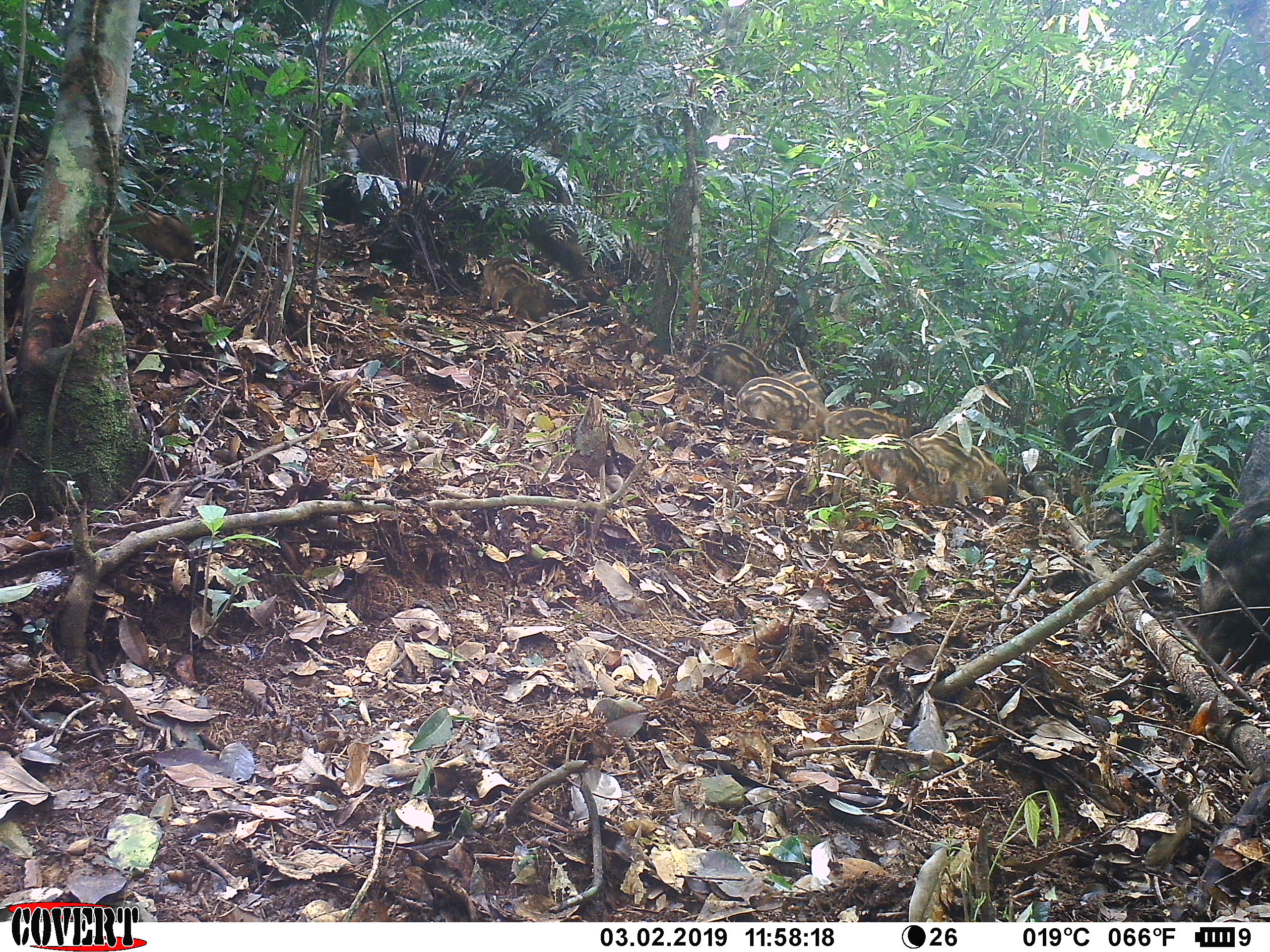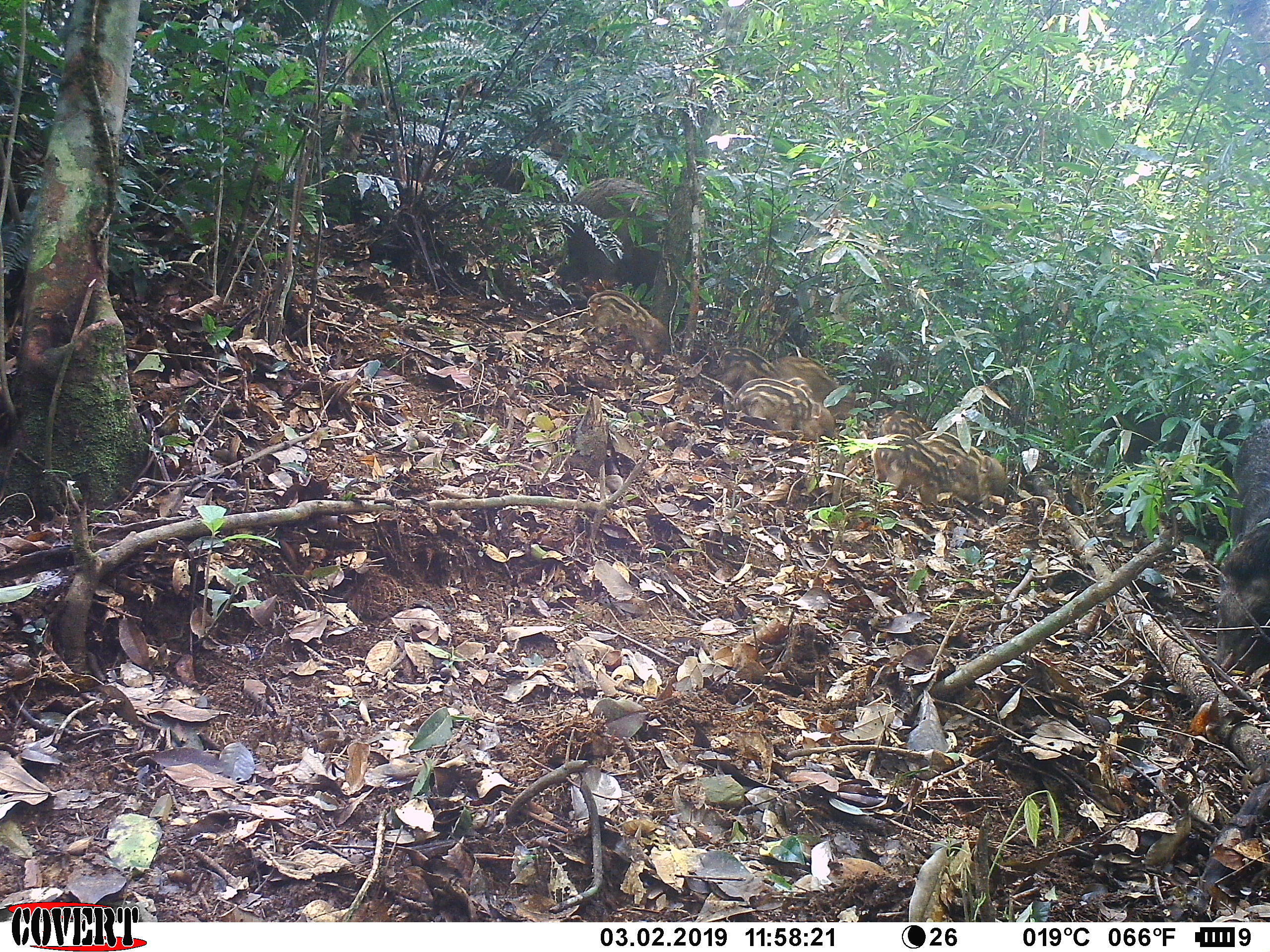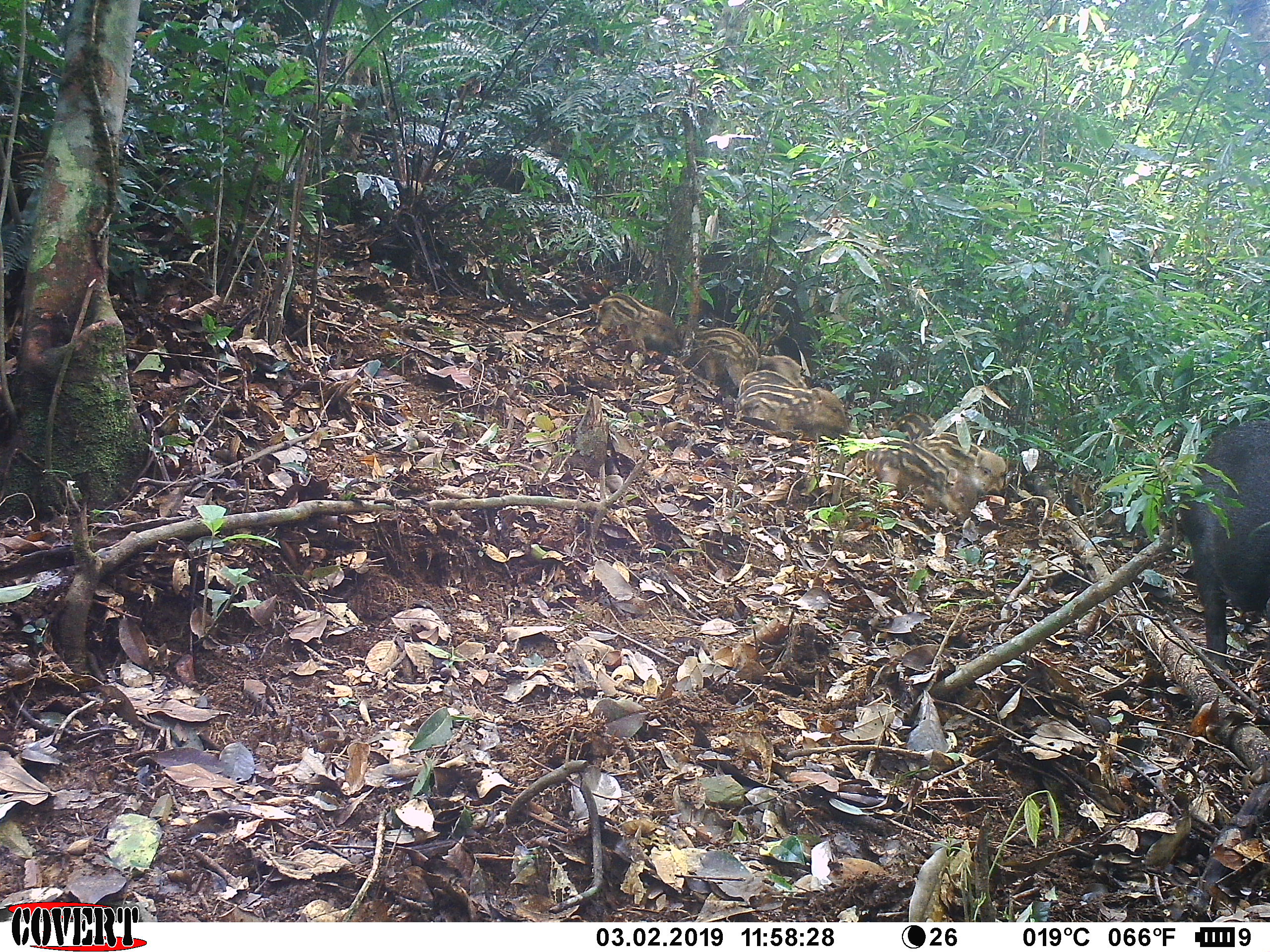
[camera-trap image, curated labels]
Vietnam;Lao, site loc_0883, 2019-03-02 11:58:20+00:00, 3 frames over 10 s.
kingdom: Animalia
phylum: Chordata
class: Mammalia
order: Artiodactyla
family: Suidae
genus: Sus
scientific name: Sus scrofa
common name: eurasian wild pig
Eurasian wild pig (Sus scrofa). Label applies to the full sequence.